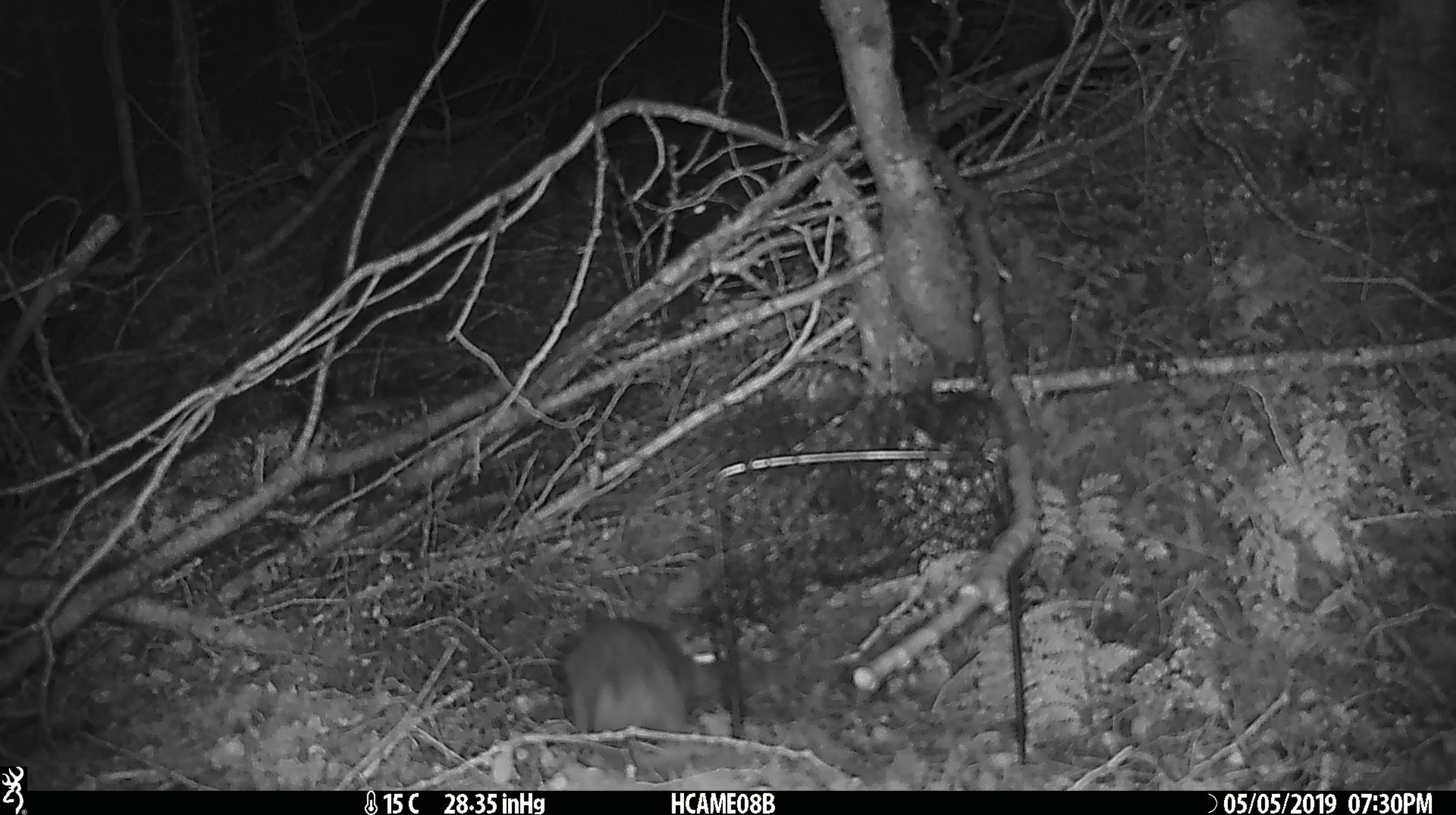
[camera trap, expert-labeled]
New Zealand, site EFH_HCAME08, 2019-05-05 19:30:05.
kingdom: Animalia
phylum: Chordata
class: Mammalia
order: Rodentia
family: Muridae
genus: Rattus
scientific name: Rattus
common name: rat